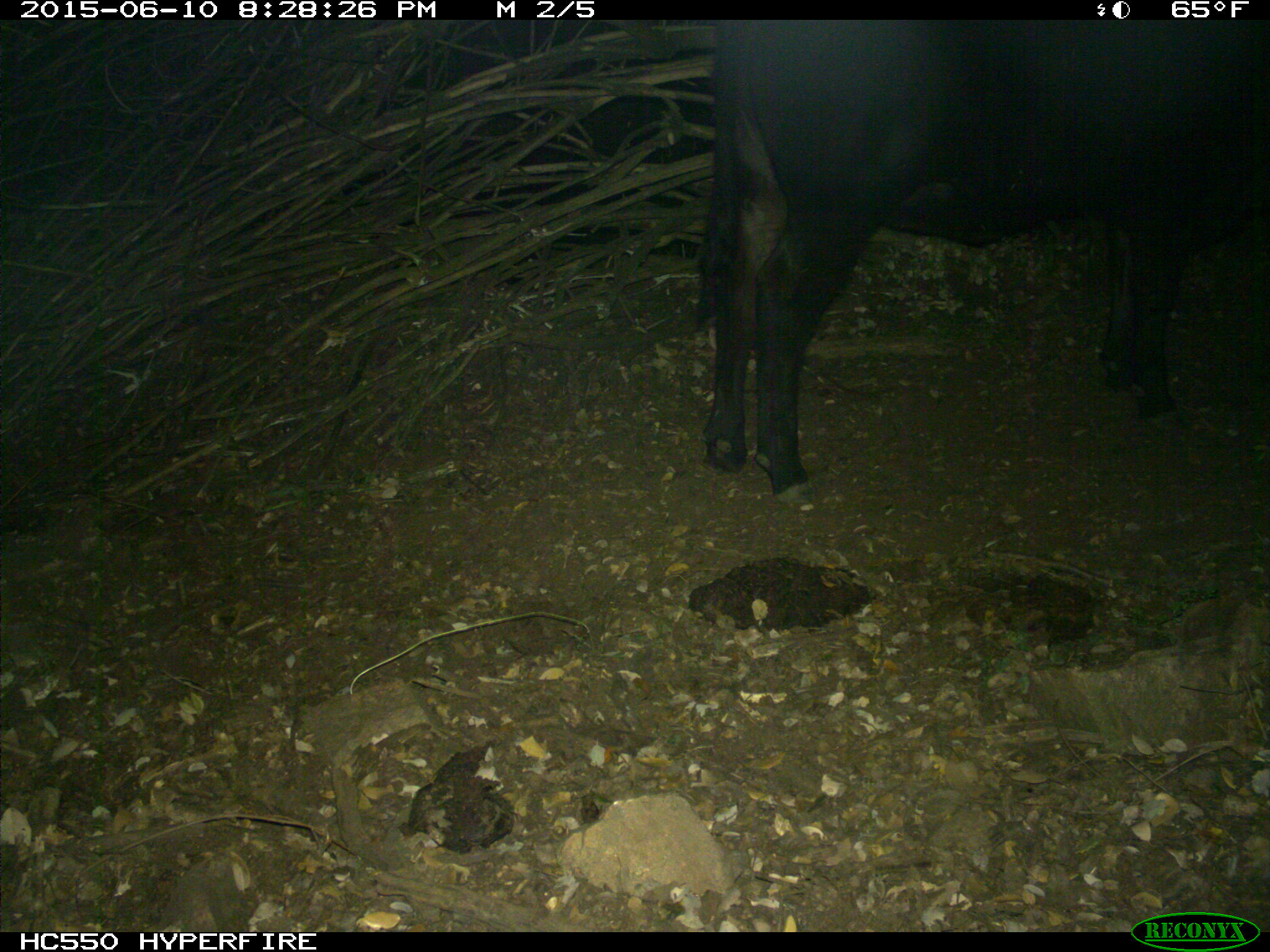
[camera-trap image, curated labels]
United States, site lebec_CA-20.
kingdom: Animalia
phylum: Chordata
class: Mammalia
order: Artiodactyla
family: Bovidae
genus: Bos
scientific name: Bos taurus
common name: domestic cow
Bos taurus (domestic cow).